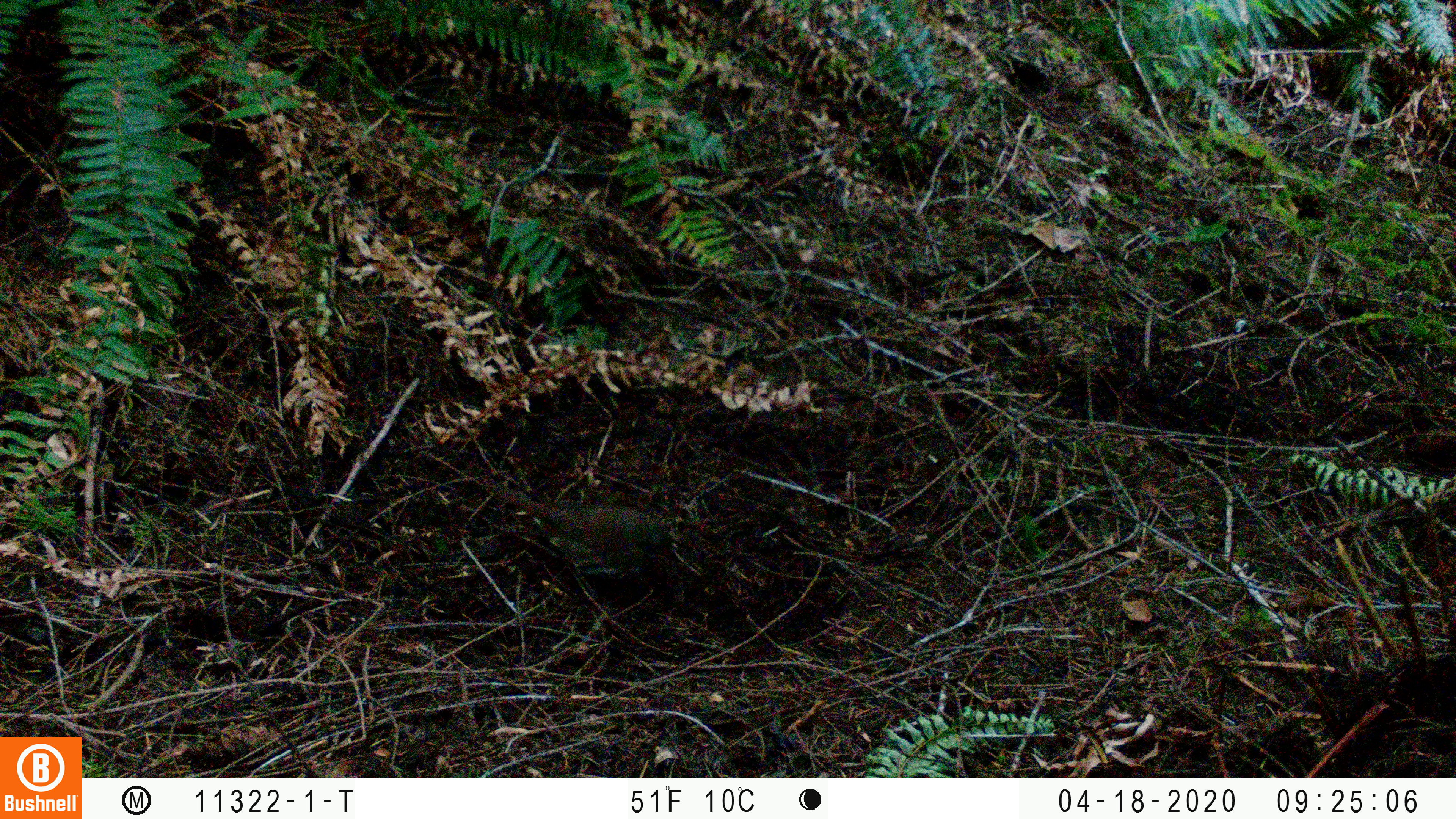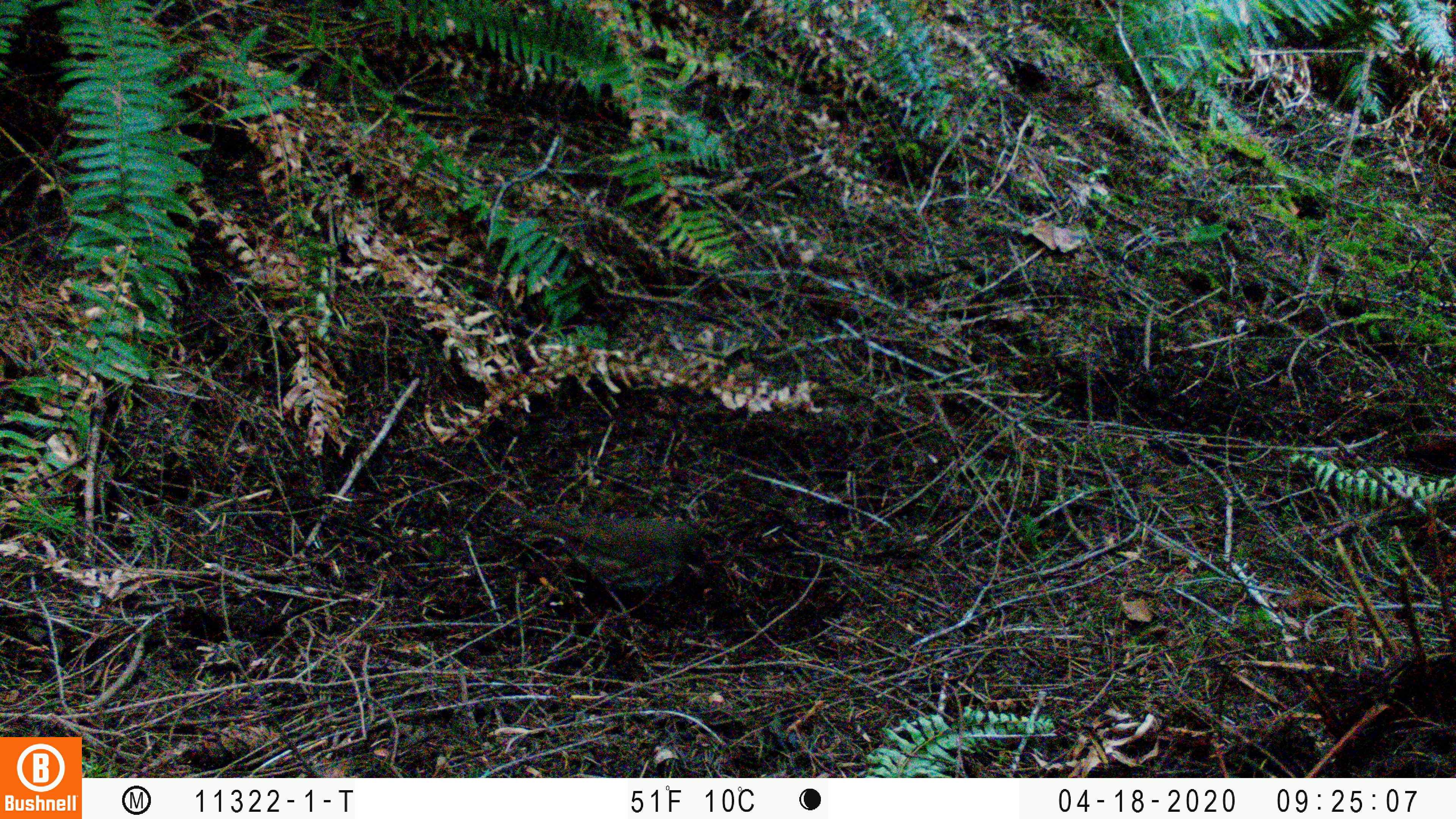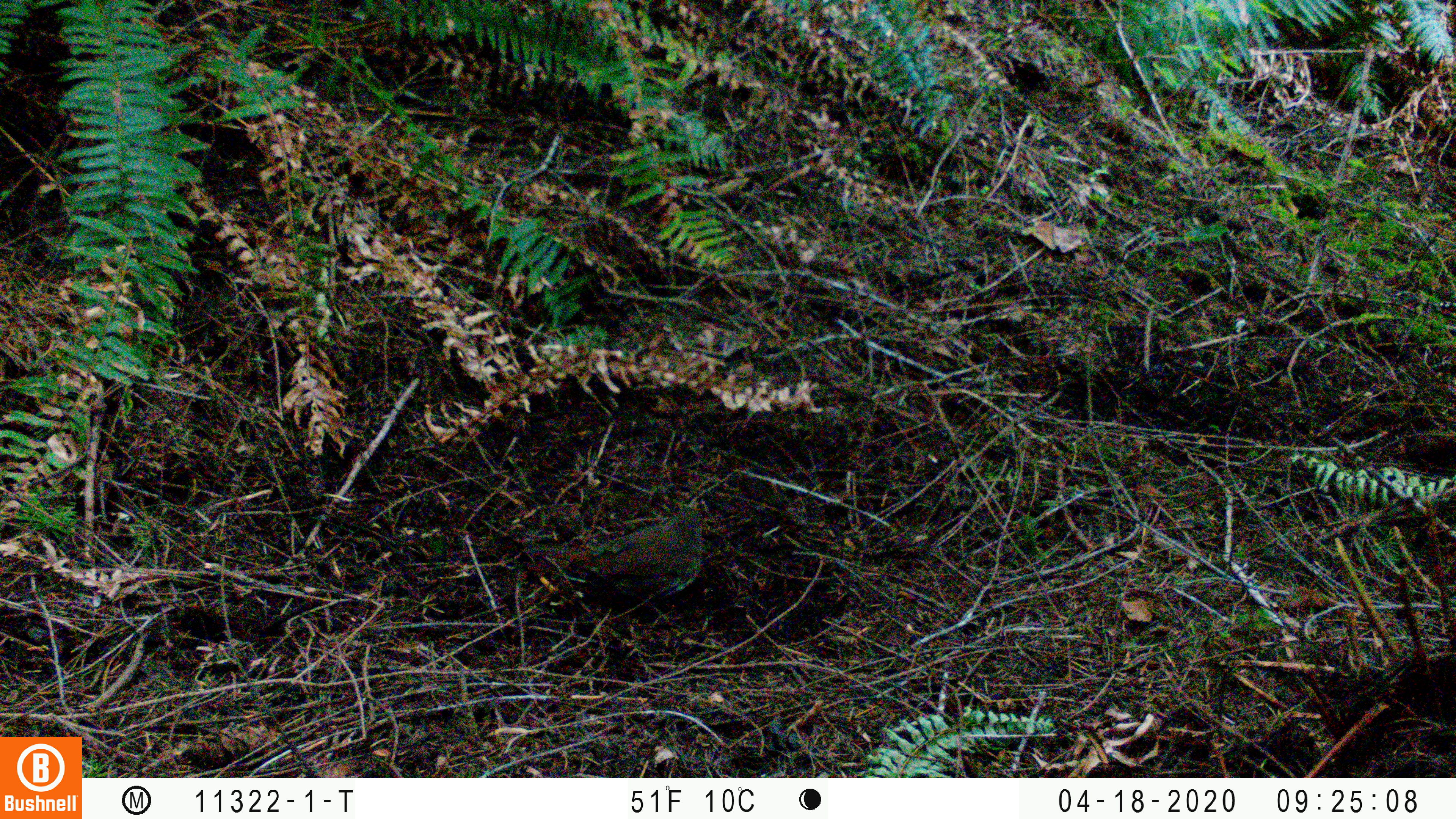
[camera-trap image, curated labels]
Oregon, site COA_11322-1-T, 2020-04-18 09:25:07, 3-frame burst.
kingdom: Animalia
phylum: Chordata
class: Aves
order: Passeriformes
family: Turdidae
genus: Catharus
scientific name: Catharus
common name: brown thrushes and nightingale-thrushes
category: catharus species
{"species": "catharus species (brown thrushes and nightingale-thrushes) (Catharus)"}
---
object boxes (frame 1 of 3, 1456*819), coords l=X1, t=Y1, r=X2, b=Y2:
catharus species: l=485, t=476, r=680, b=602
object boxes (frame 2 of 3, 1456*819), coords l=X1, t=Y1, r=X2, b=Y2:
catharus species: l=491, t=496, r=704, b=600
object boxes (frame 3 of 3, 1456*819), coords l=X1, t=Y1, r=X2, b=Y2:
catharus species: l=517, t=502, r=715, b=618